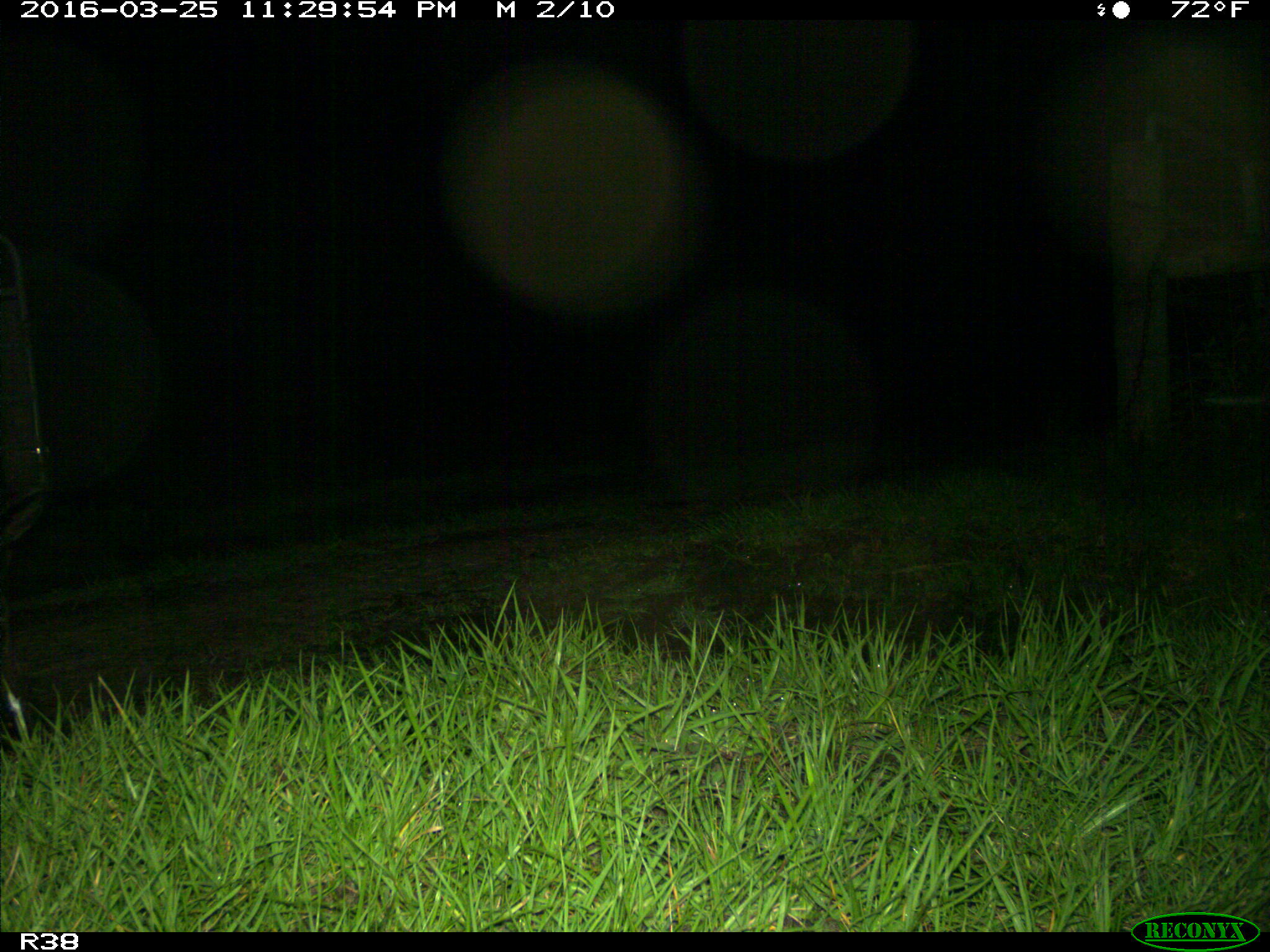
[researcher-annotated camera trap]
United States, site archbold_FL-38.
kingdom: Animalia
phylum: Chordata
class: Mammalia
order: Artiodactyla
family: Suidae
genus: Sus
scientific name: Sus scrofa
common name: wild boar